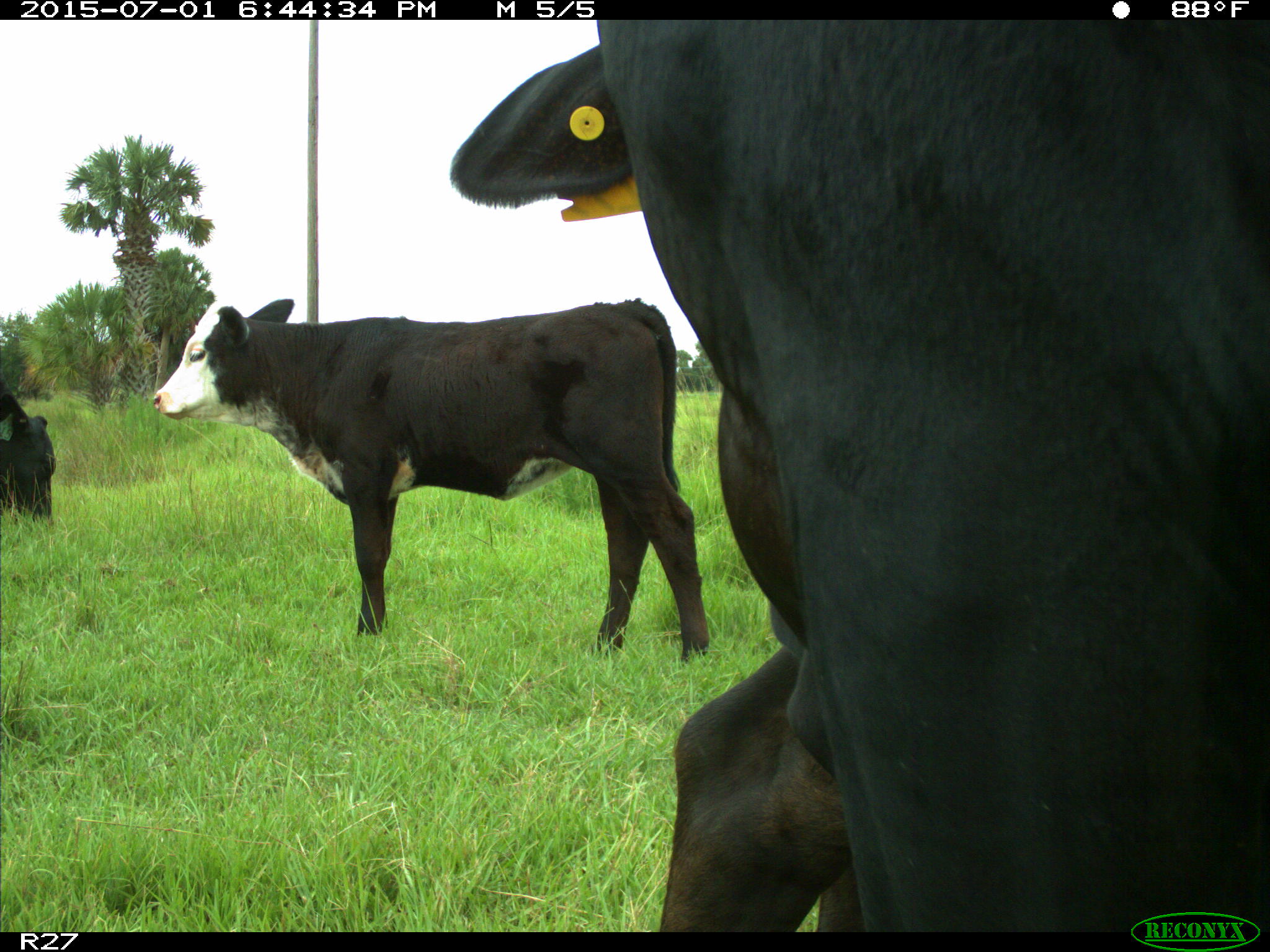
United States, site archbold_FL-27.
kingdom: Animalia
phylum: Chordata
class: Mammalia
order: Artiodactyla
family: Bovidae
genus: Bos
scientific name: Bos taurus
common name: domestic cow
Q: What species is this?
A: Bos taurus (domestic cow).